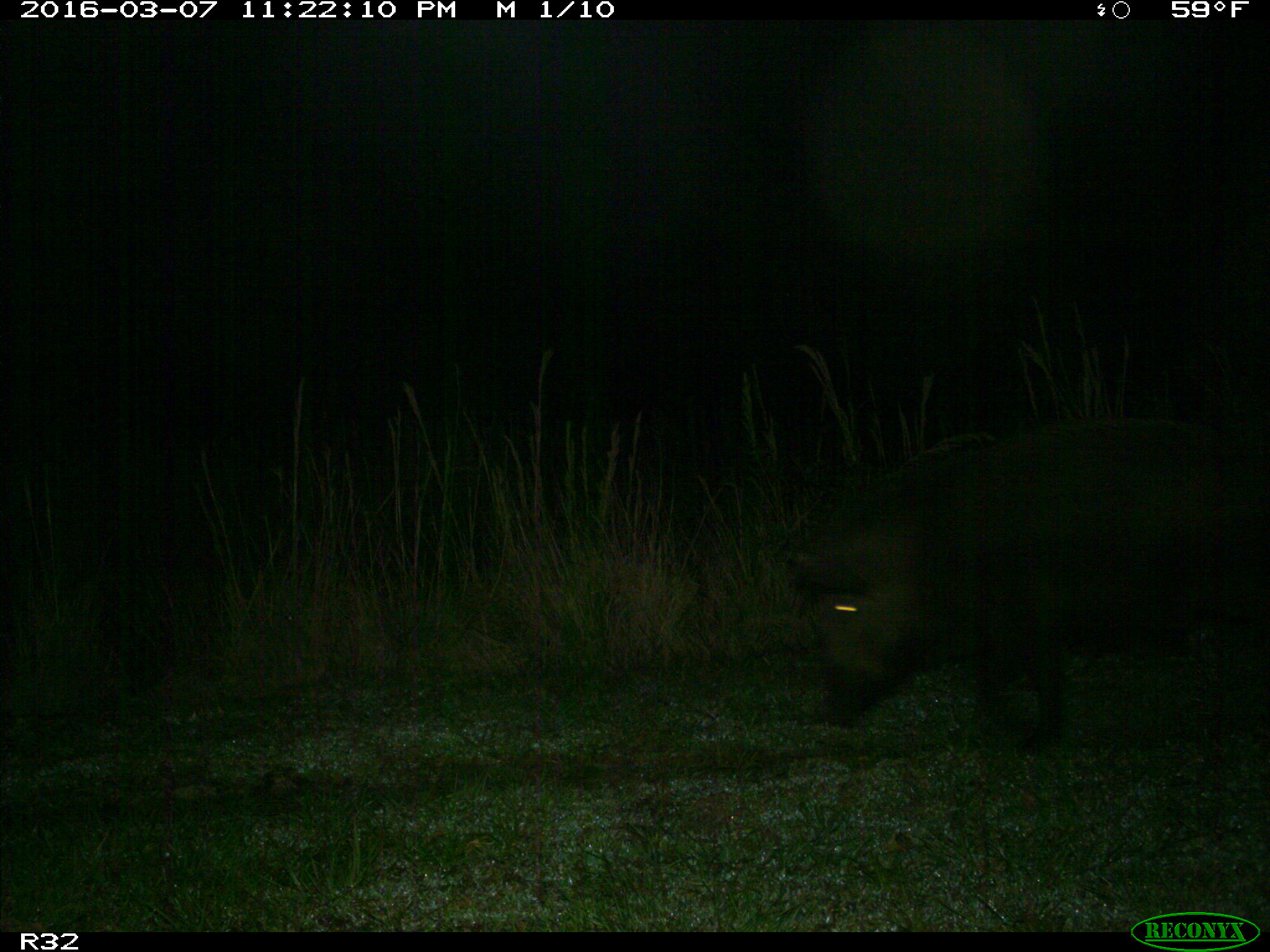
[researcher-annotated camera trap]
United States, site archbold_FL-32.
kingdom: Animalia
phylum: Chordata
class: Mammalia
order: Artiodactyla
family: Suidae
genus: Sus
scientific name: Sus scrofa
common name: wild boar